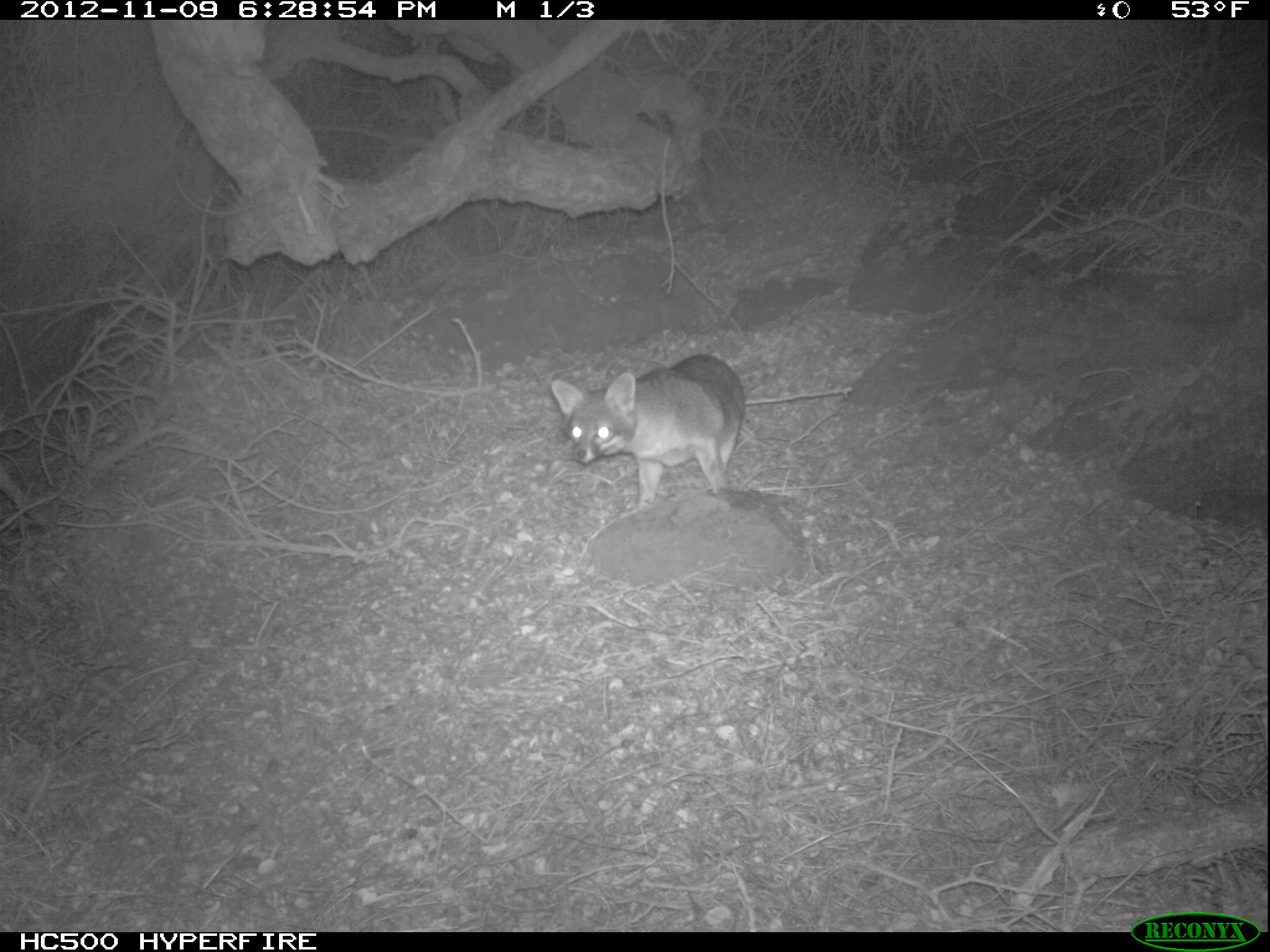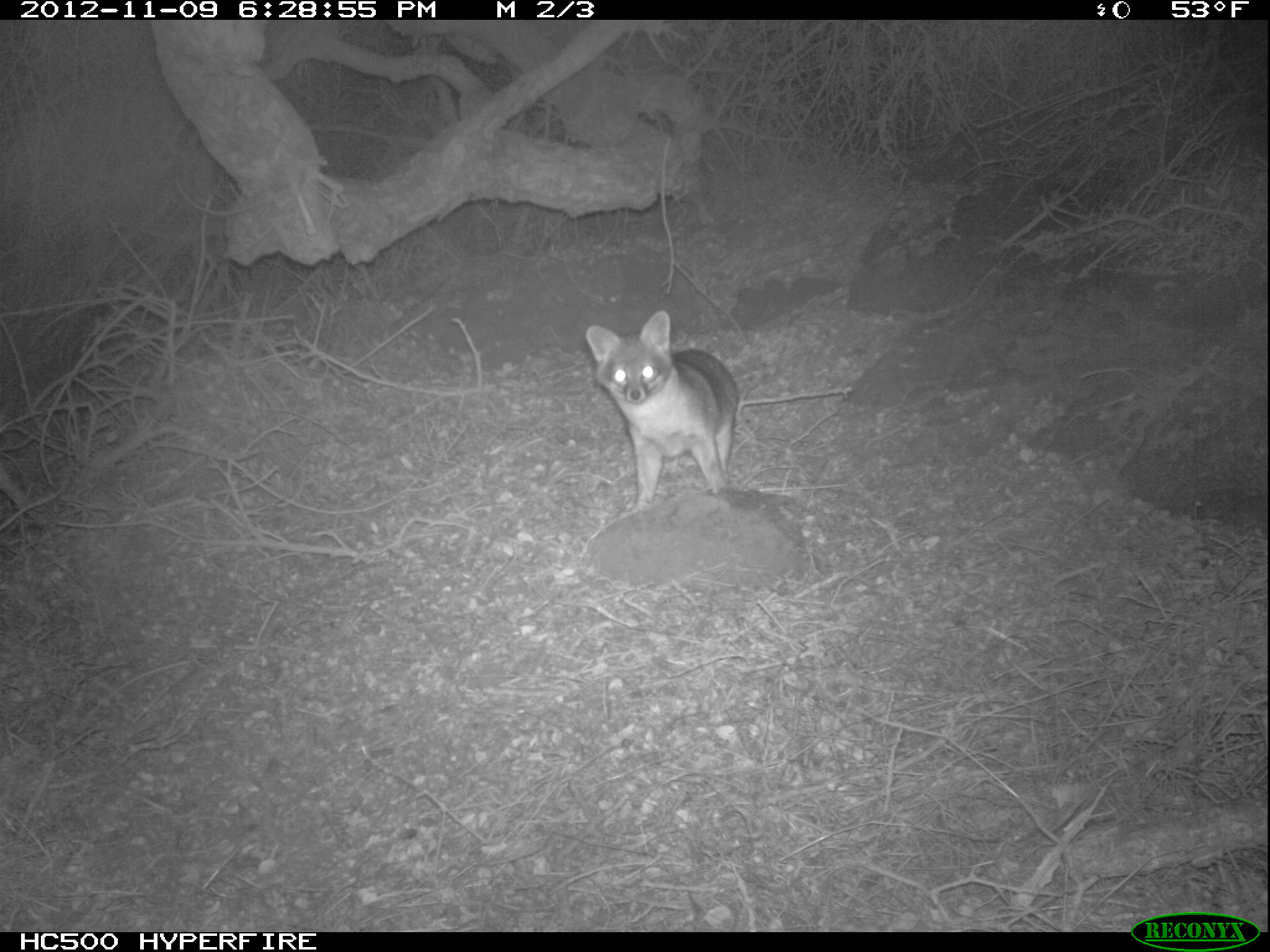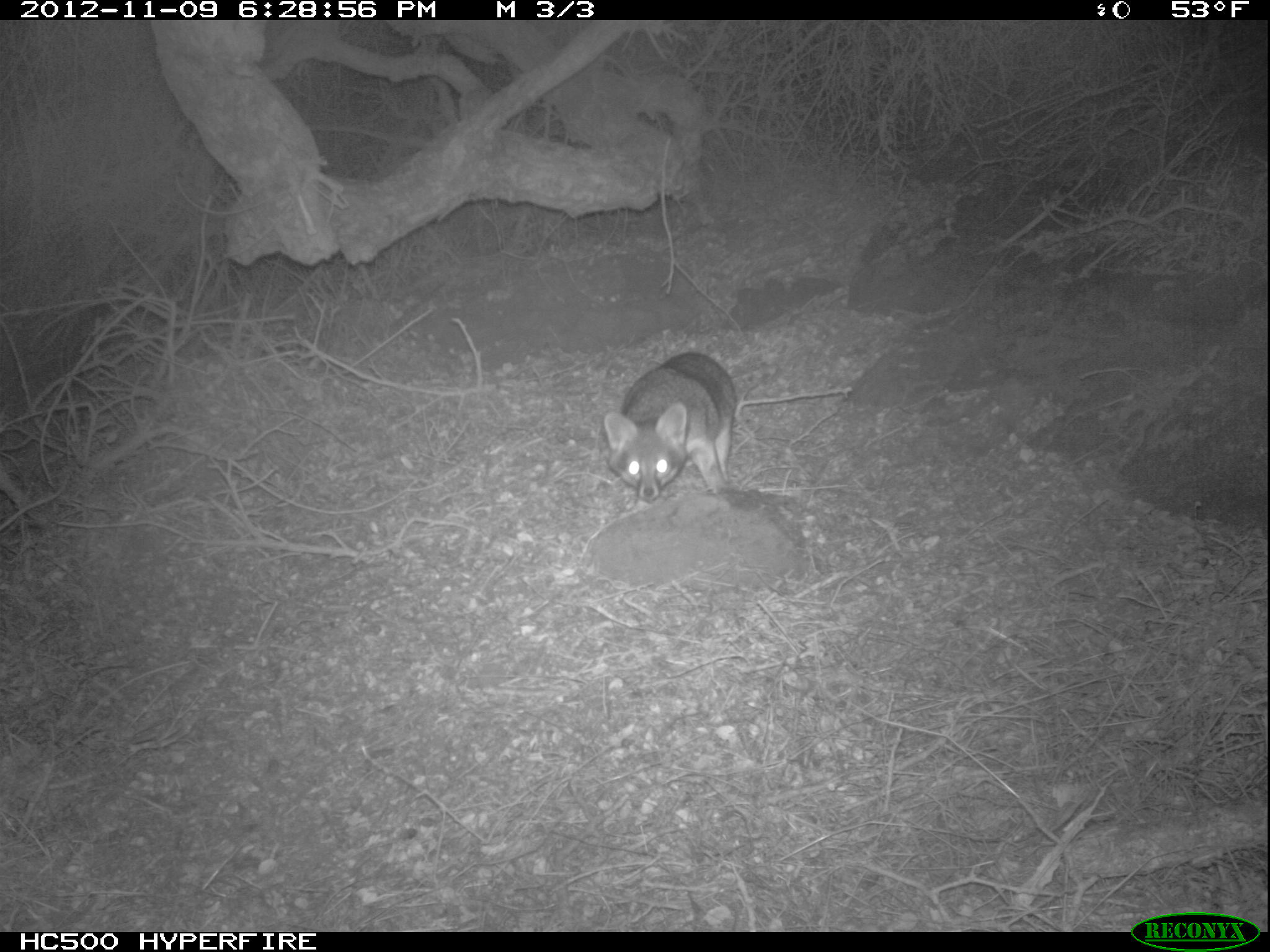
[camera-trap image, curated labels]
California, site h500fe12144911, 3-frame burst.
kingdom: Animalia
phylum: Chordata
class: Mammalia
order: Carnivora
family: Canidae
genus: Urocyon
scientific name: Urocyon littoralis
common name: island fox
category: fox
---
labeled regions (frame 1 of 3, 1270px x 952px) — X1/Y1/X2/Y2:
fox: 549/352/745/511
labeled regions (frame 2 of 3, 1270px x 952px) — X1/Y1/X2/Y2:
fox: 587/309/739/518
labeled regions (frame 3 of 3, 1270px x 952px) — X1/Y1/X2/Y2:
fox: 603/350/736/502